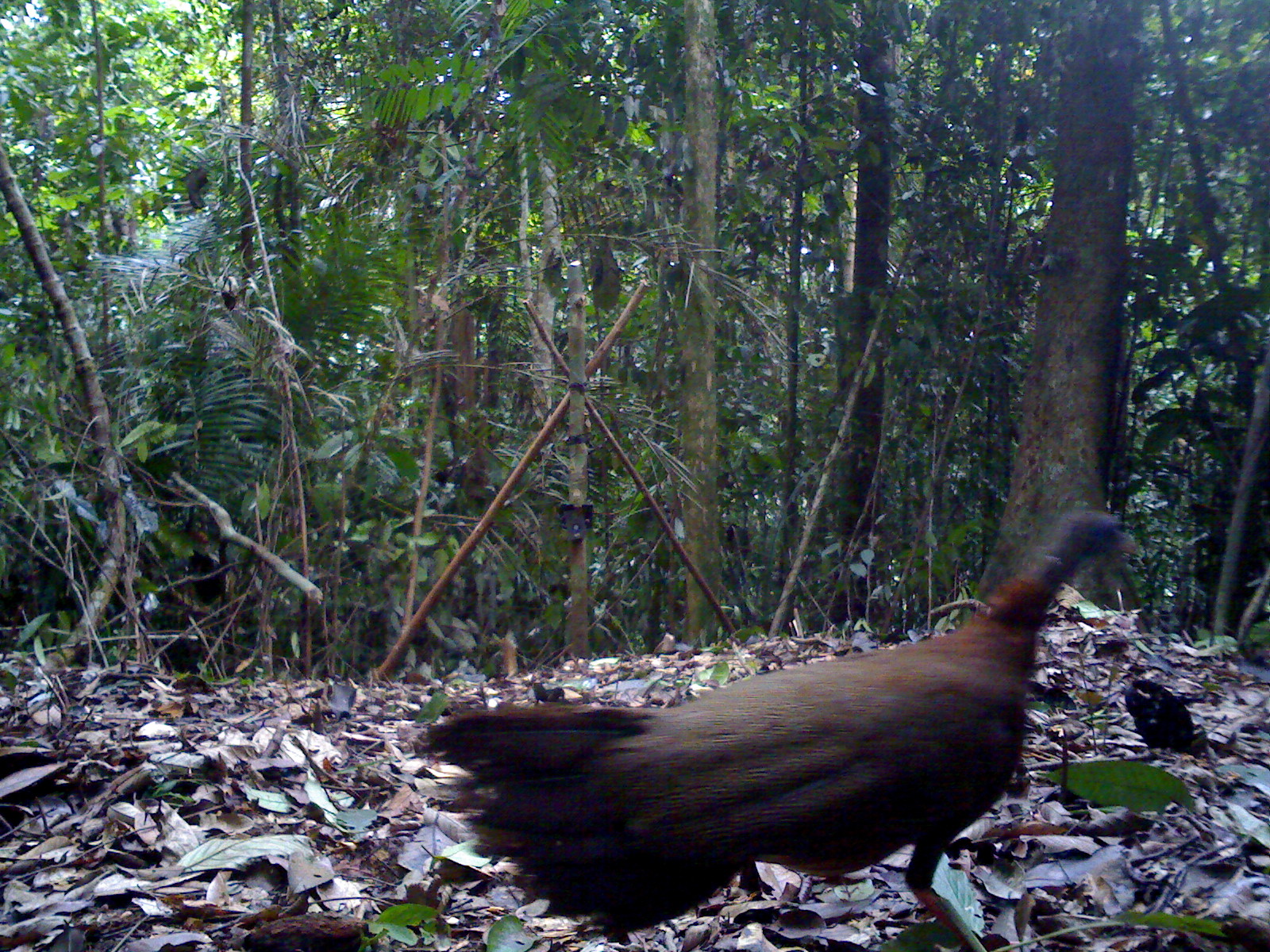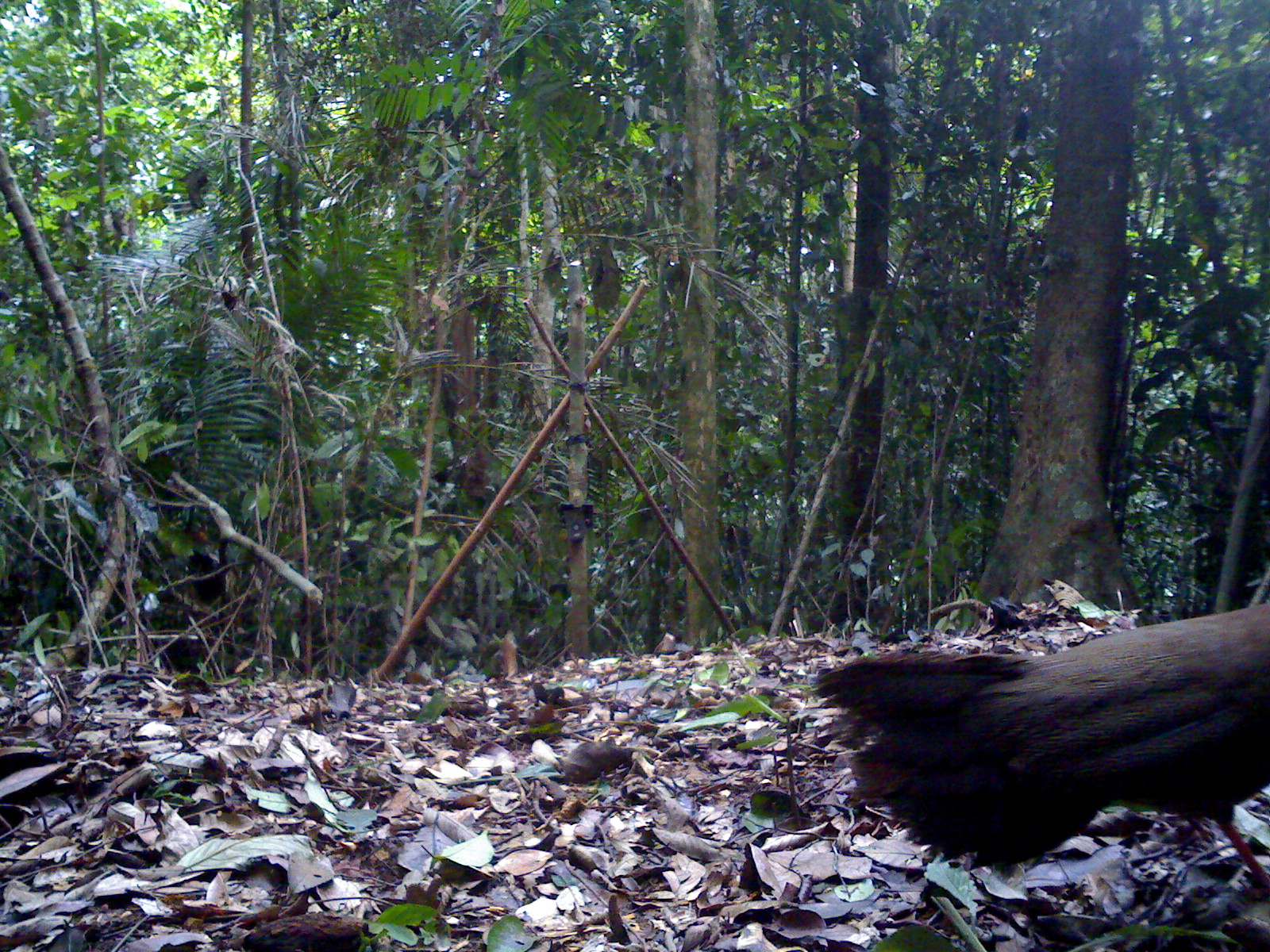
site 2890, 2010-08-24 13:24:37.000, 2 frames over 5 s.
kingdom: Animalia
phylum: Chordata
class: Aves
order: Galliformes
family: Phasianidae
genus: Argusianus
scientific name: Argusianus argus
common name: great argus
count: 1